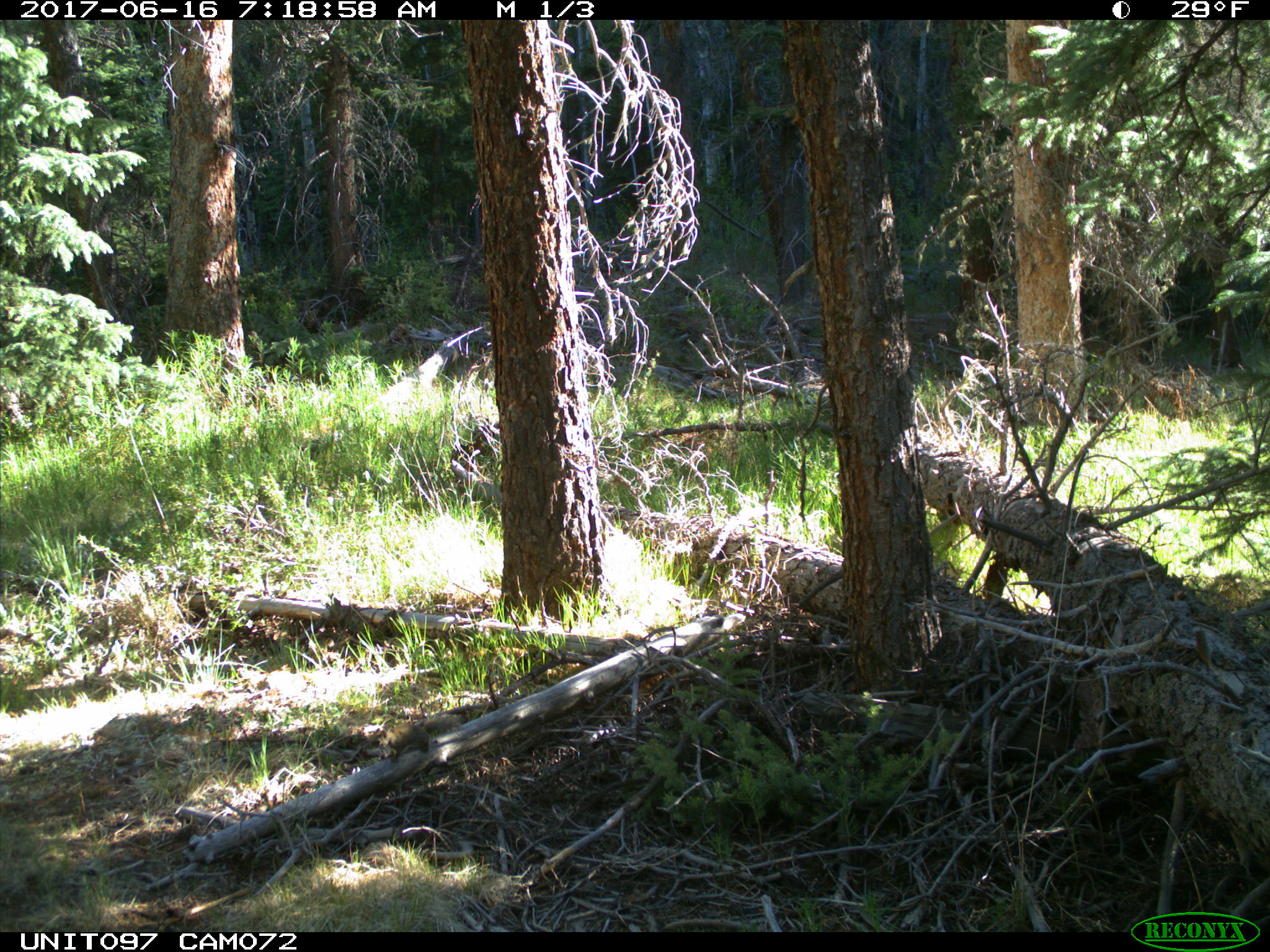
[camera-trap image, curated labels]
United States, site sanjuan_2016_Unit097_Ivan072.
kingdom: Animalia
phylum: Chordata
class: Mammalia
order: Rodentia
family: Sciuridae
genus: Tamiasciurus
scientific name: Tamiasciurus hudsonicus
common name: american red squirrel